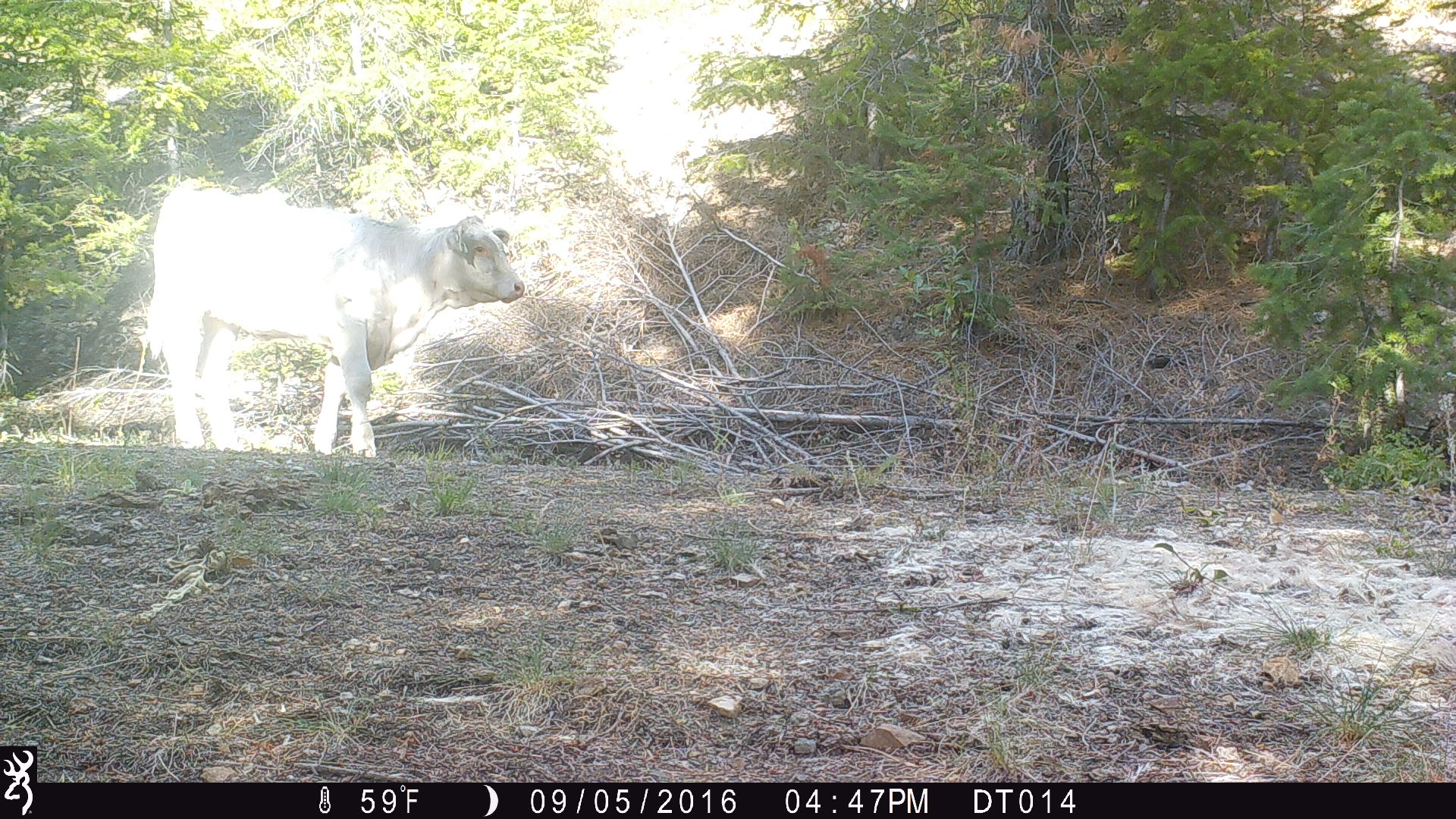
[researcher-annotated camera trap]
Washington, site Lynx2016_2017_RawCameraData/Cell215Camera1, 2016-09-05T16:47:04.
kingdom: Animalia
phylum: Chordata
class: Mammalia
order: Artiodactyla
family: Bovidae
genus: Bos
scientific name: Bos taurus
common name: domestic cattle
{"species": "domestic cattle (Bos taurus)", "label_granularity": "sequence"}